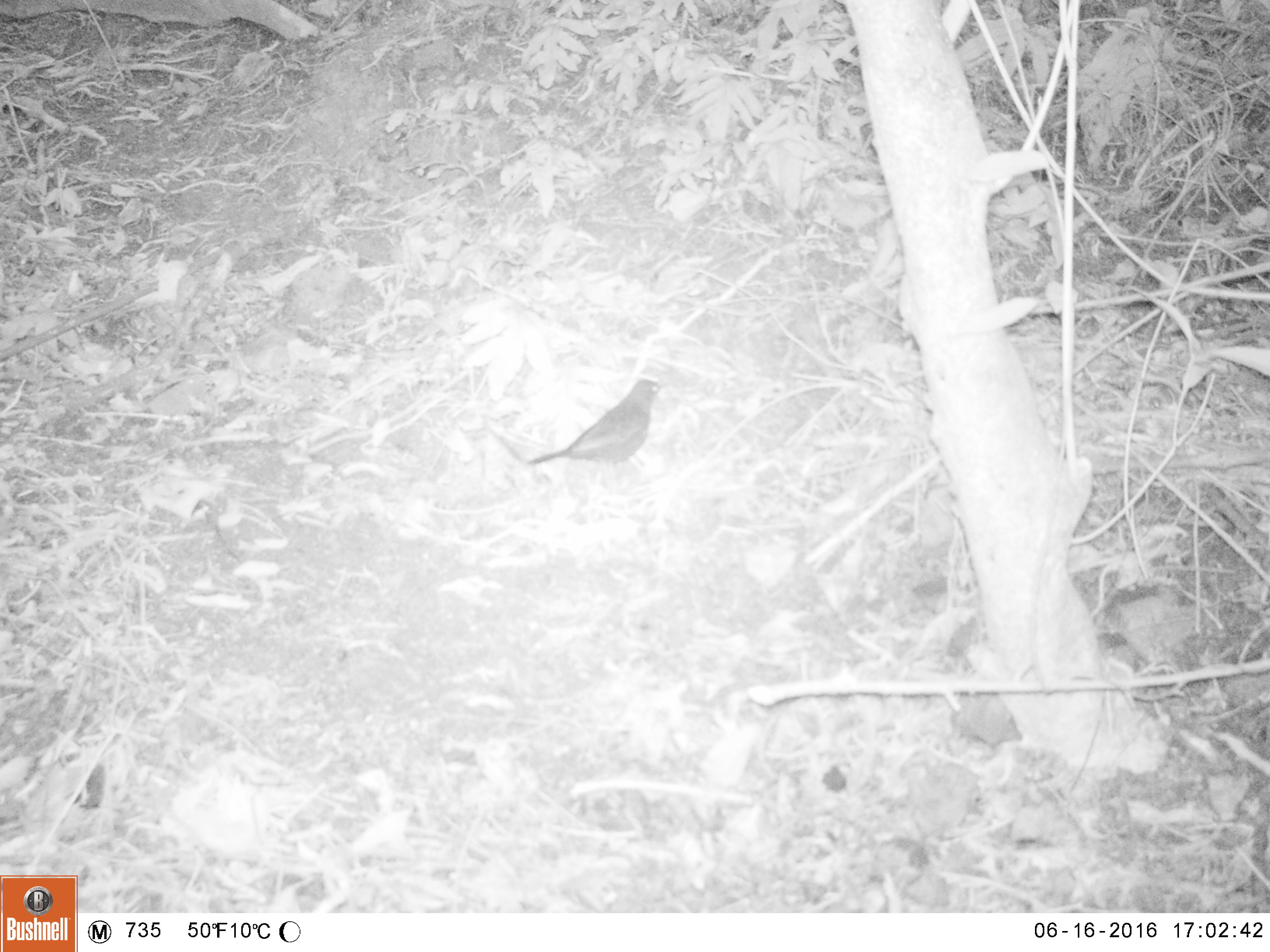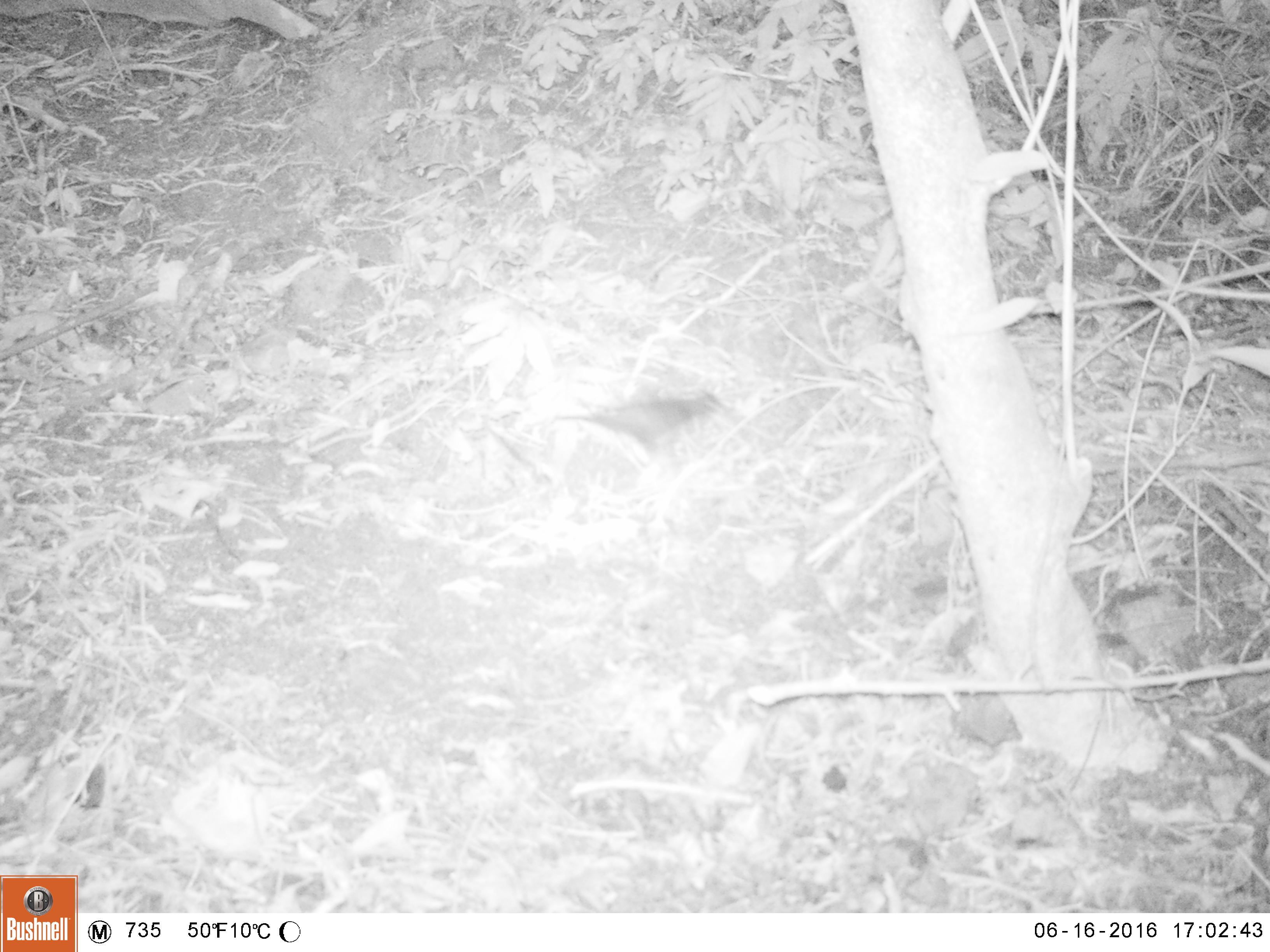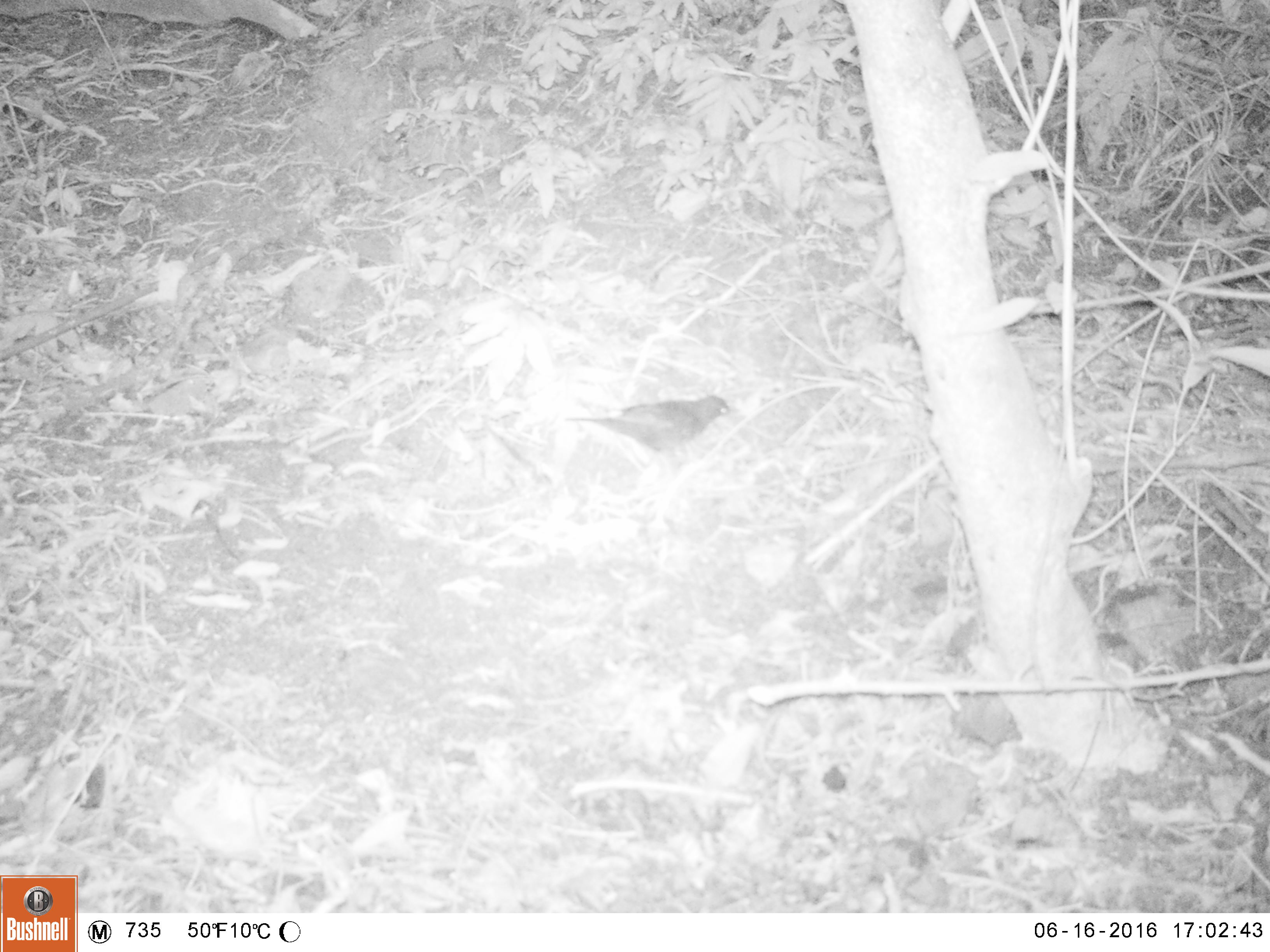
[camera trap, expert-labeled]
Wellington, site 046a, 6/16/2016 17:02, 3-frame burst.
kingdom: Animalia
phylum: Chordata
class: Aves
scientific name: Aves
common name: bird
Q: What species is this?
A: Bird (Aves).